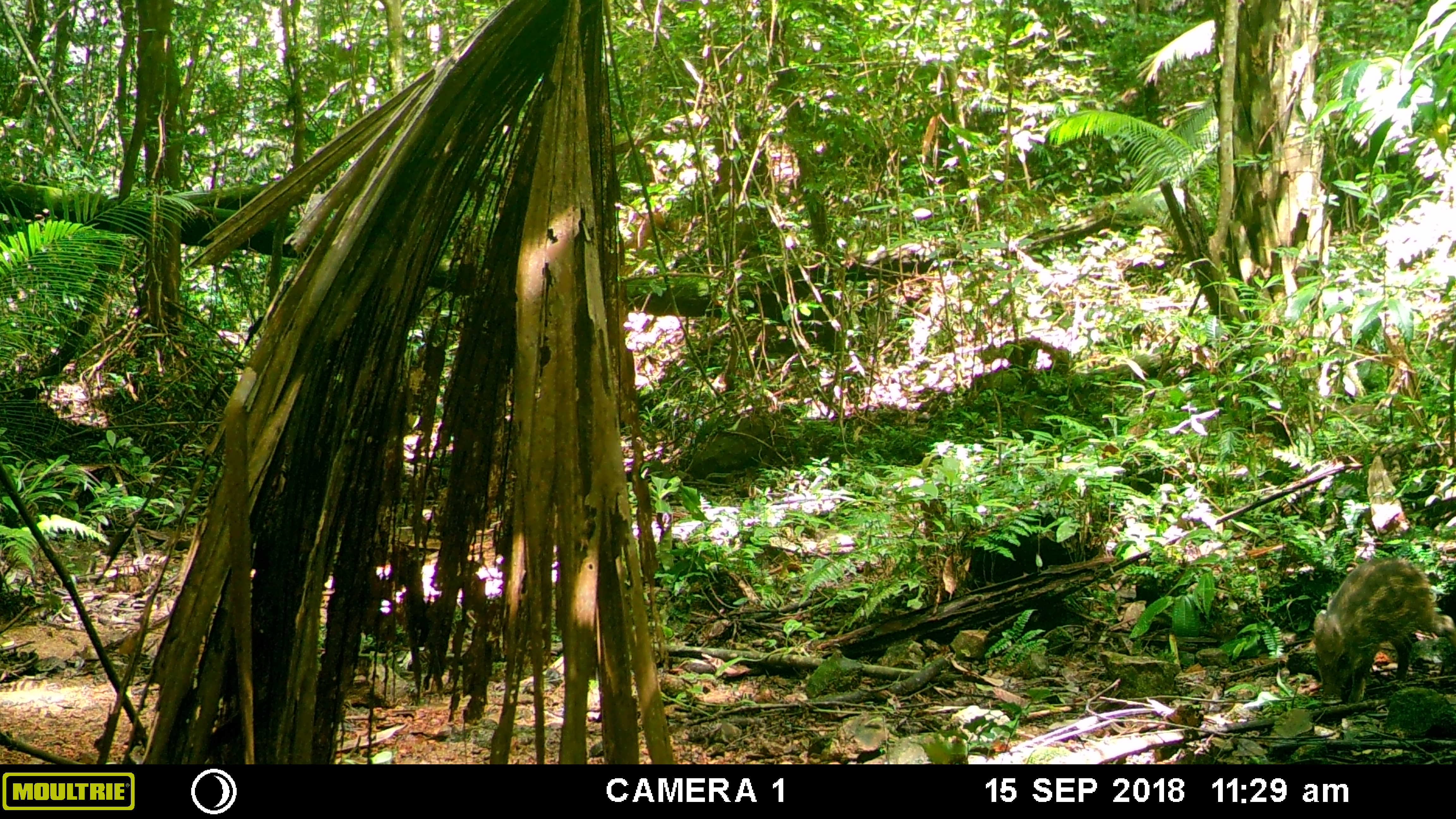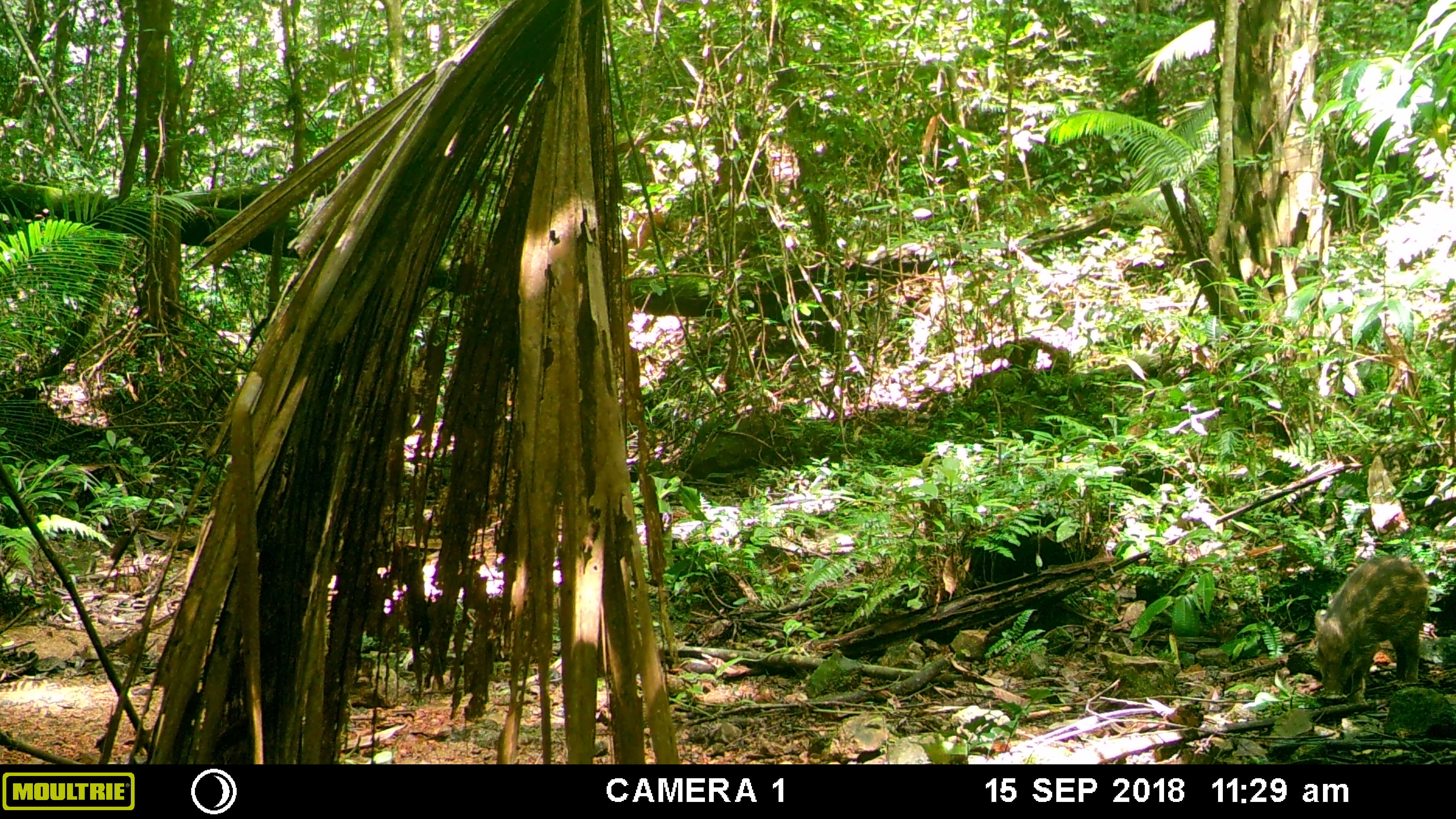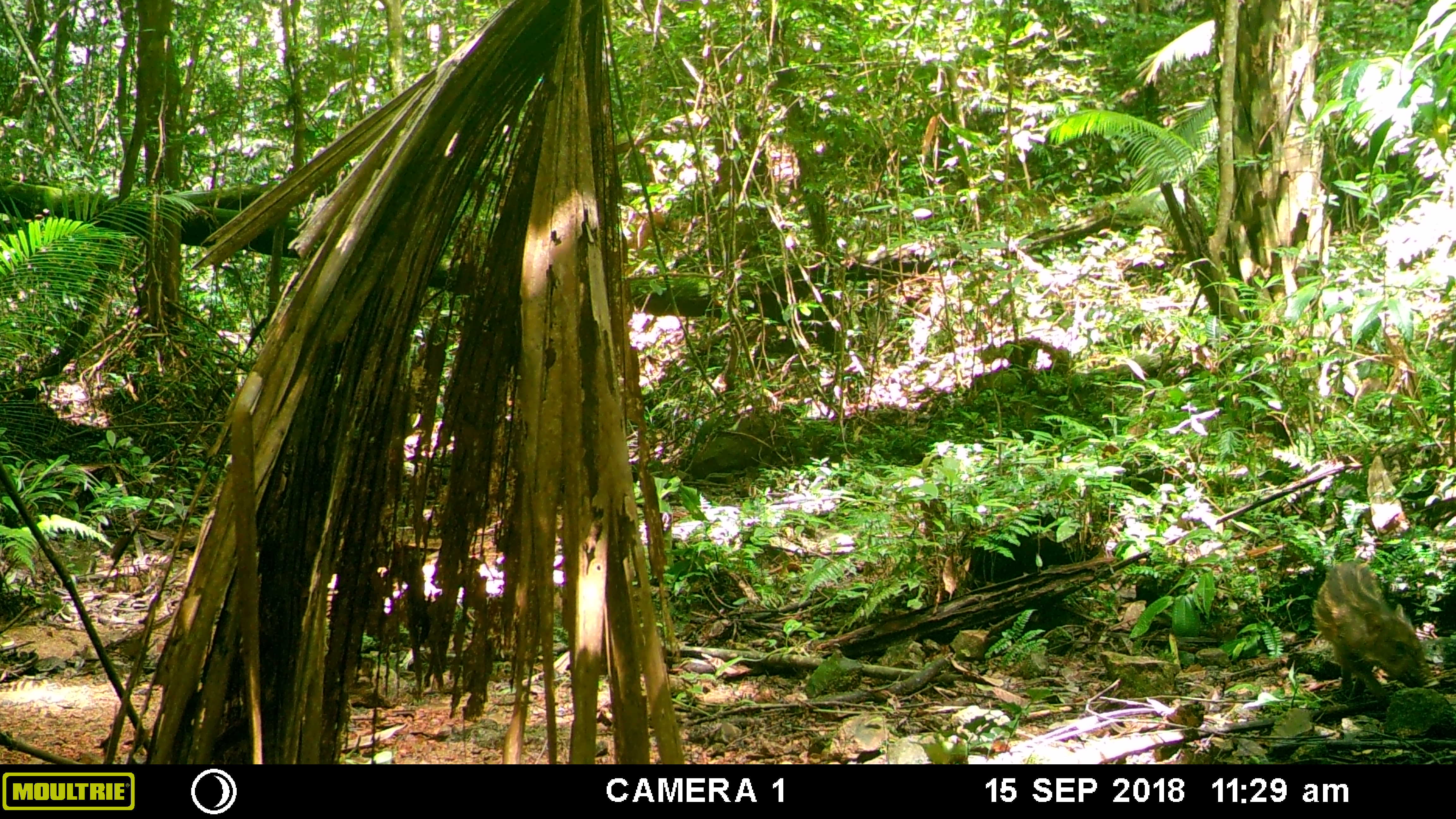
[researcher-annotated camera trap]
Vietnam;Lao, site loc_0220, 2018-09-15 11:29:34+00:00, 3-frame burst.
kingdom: Animalia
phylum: Chordata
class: Mammalia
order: Artiodactyla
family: Suidae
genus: Sus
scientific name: Sus scrofa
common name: eurasian wild pig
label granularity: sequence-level